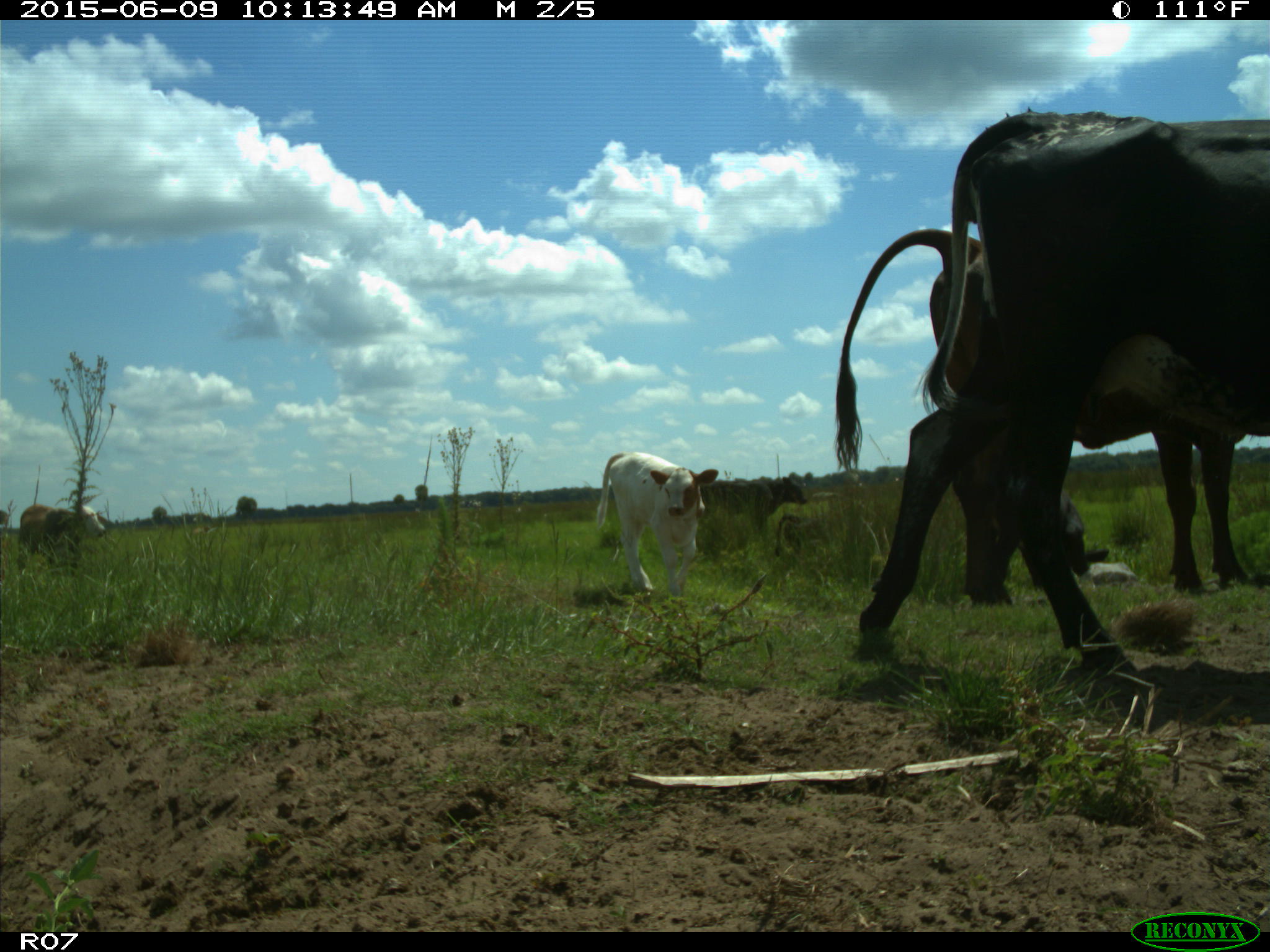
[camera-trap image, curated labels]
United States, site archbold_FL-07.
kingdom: Animalia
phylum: Chordata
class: Mammalia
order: Artiodactyla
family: Bovidae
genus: Bos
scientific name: Bos taurus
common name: domestic cow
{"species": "Bos taurus (domestic cow)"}